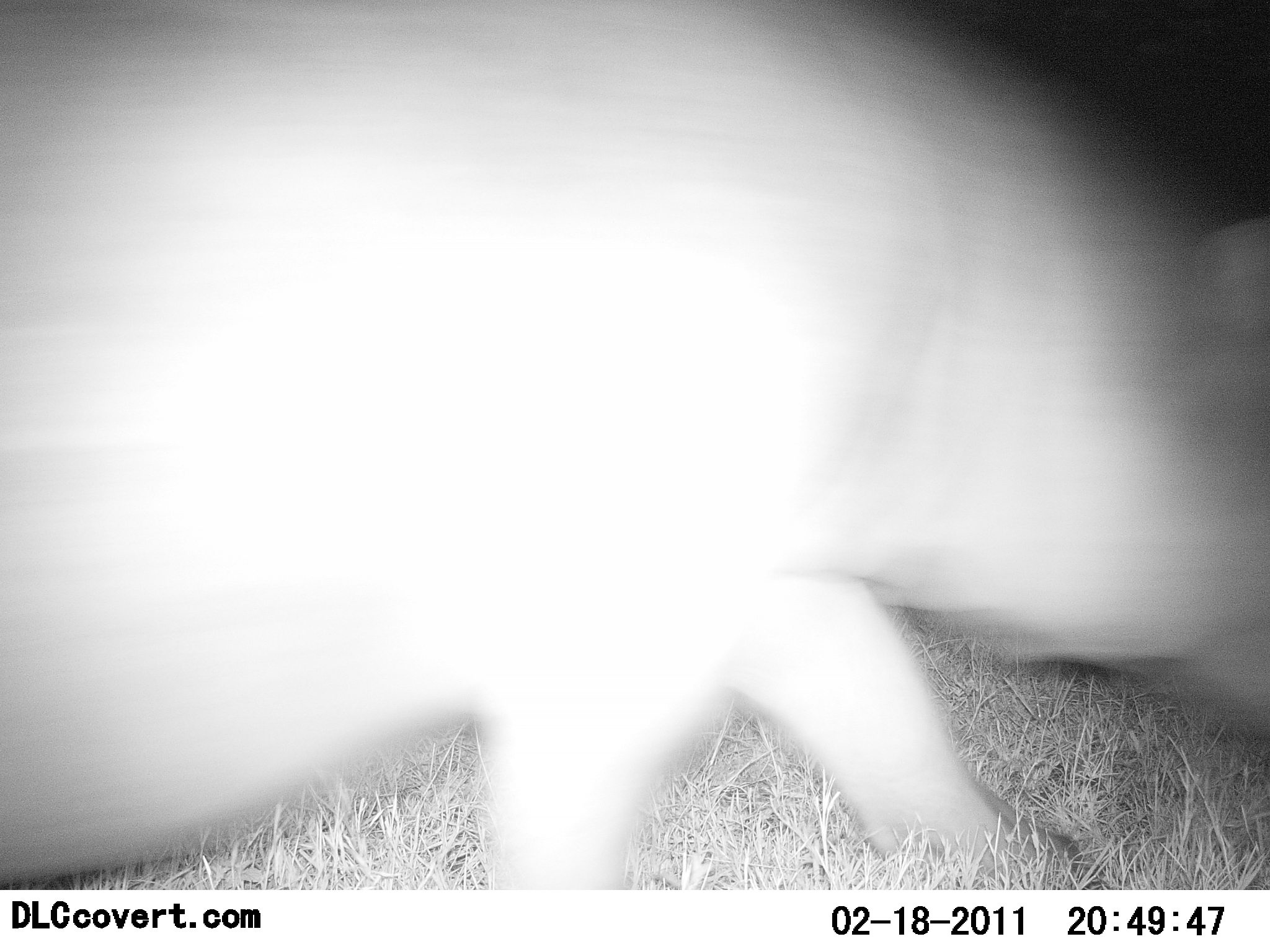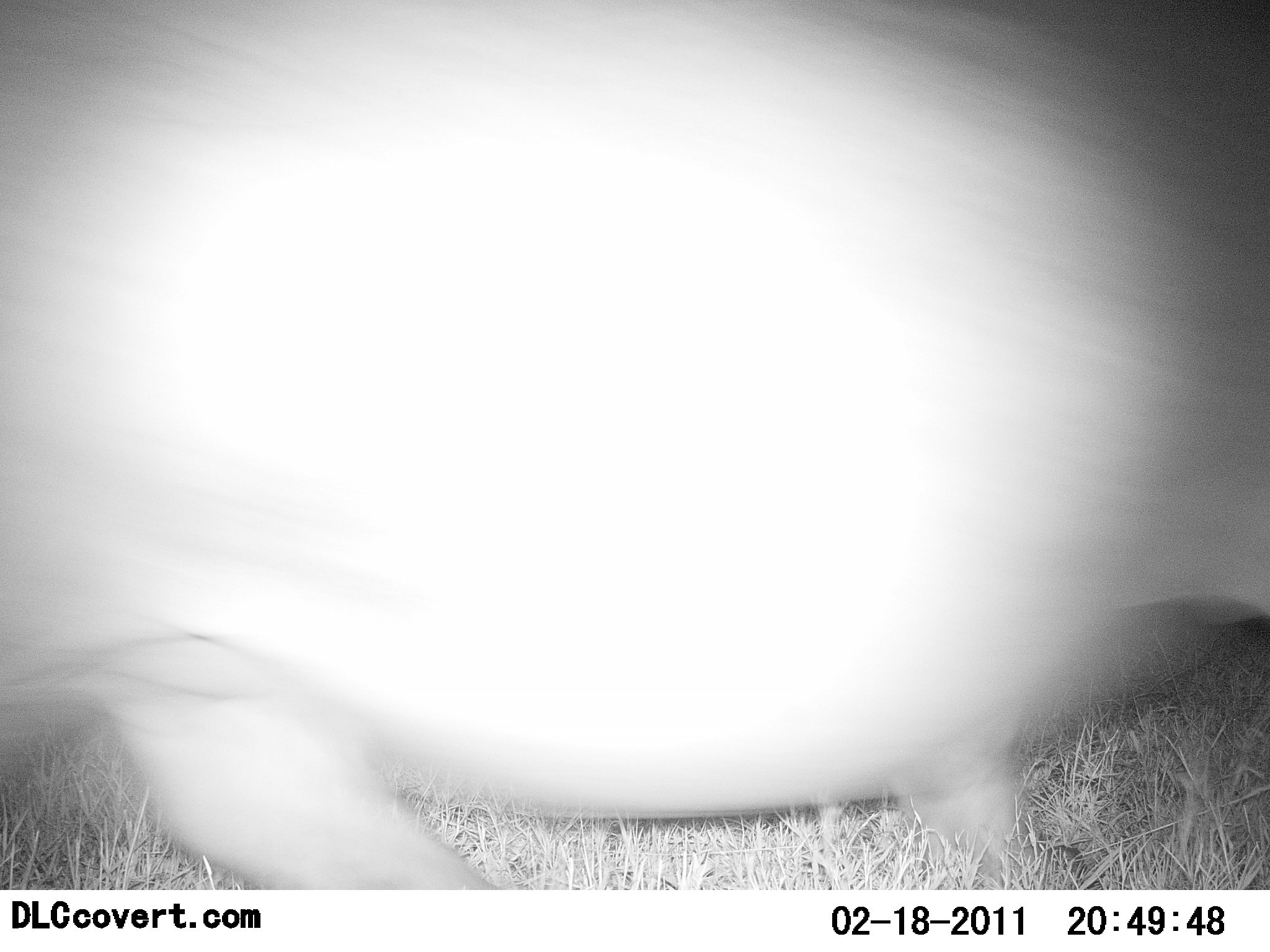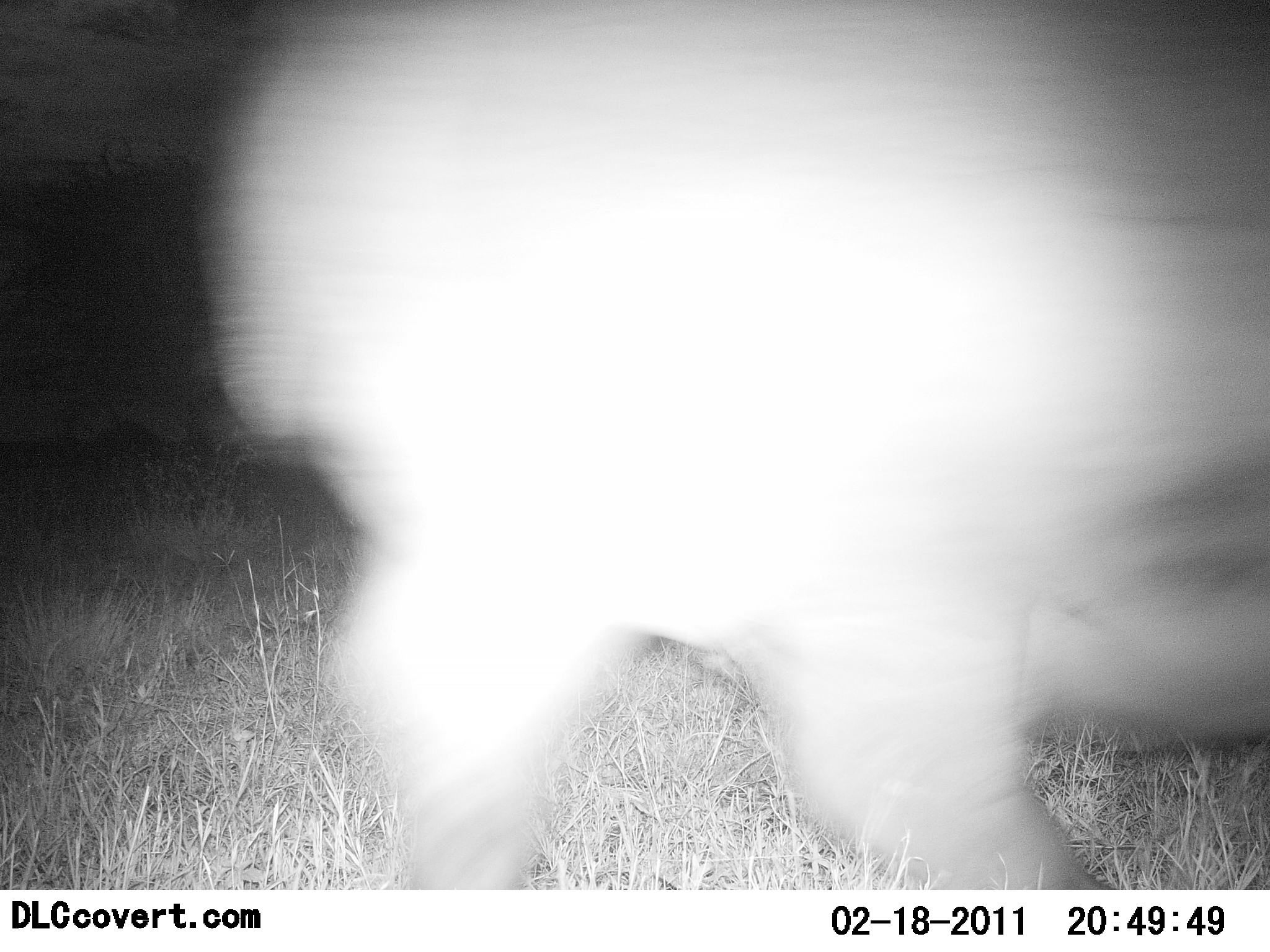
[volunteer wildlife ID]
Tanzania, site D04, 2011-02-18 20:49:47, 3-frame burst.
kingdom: Animalia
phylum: Chordata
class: Mammalia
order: Artiodactyla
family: Hippopotamidae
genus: Hippopotamus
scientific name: Hippopotamus amphibius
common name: hippopotamus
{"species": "hippopotamus (Hippopotamus amphibius)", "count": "1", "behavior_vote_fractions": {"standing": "0%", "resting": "0%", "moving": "100%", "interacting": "0%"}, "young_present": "0%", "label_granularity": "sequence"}